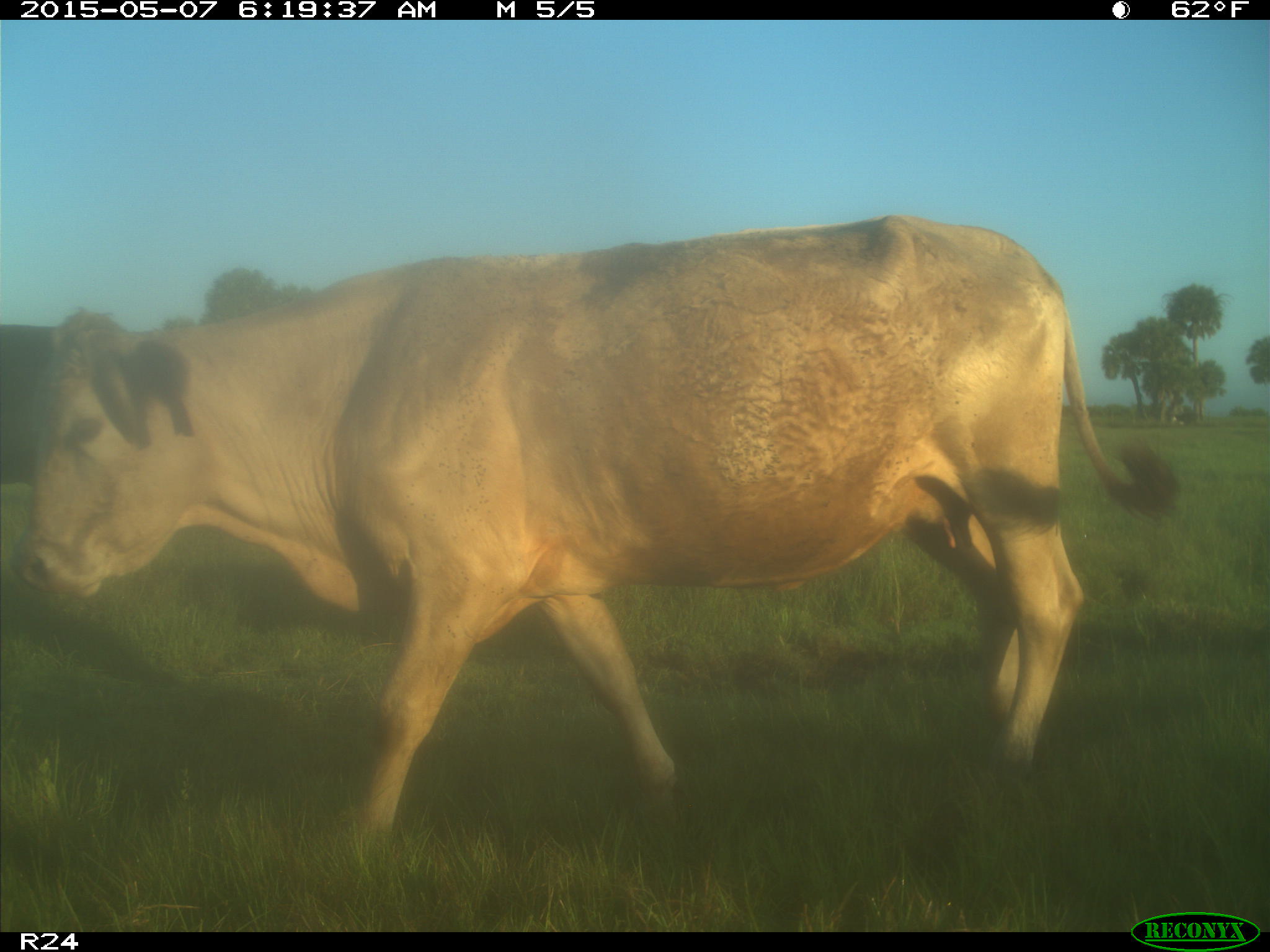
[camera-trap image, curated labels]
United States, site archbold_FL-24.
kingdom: Animalia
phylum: Chordata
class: Mammalia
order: Artiodactyla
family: Bovidae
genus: Bos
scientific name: Bos taurus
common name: domestic cow